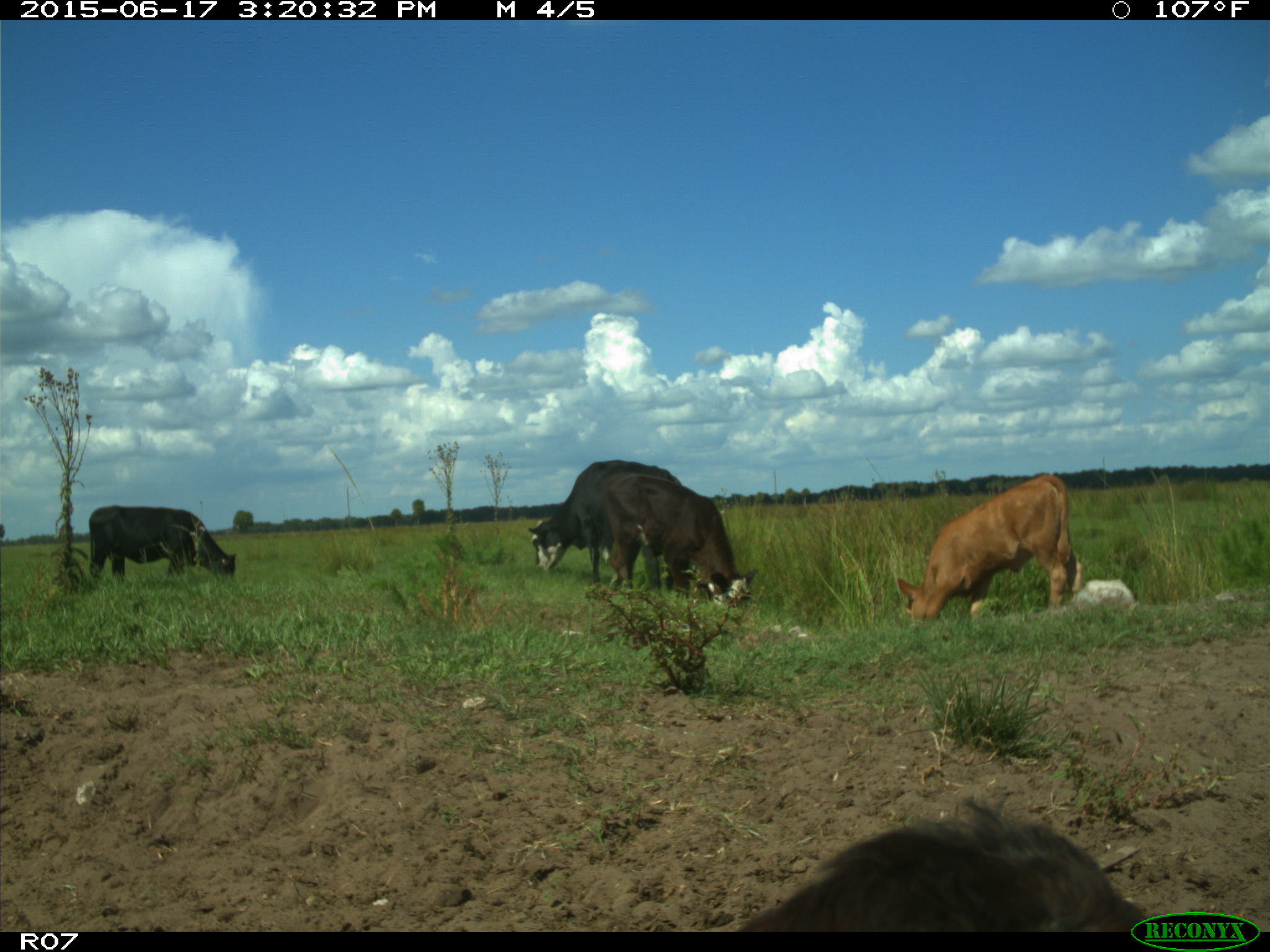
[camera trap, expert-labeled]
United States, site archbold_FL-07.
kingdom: Animalia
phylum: Chordata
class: Mammalia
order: Artiodactyla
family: Bovidae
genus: Bos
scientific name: Bos taurus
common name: domestic cow